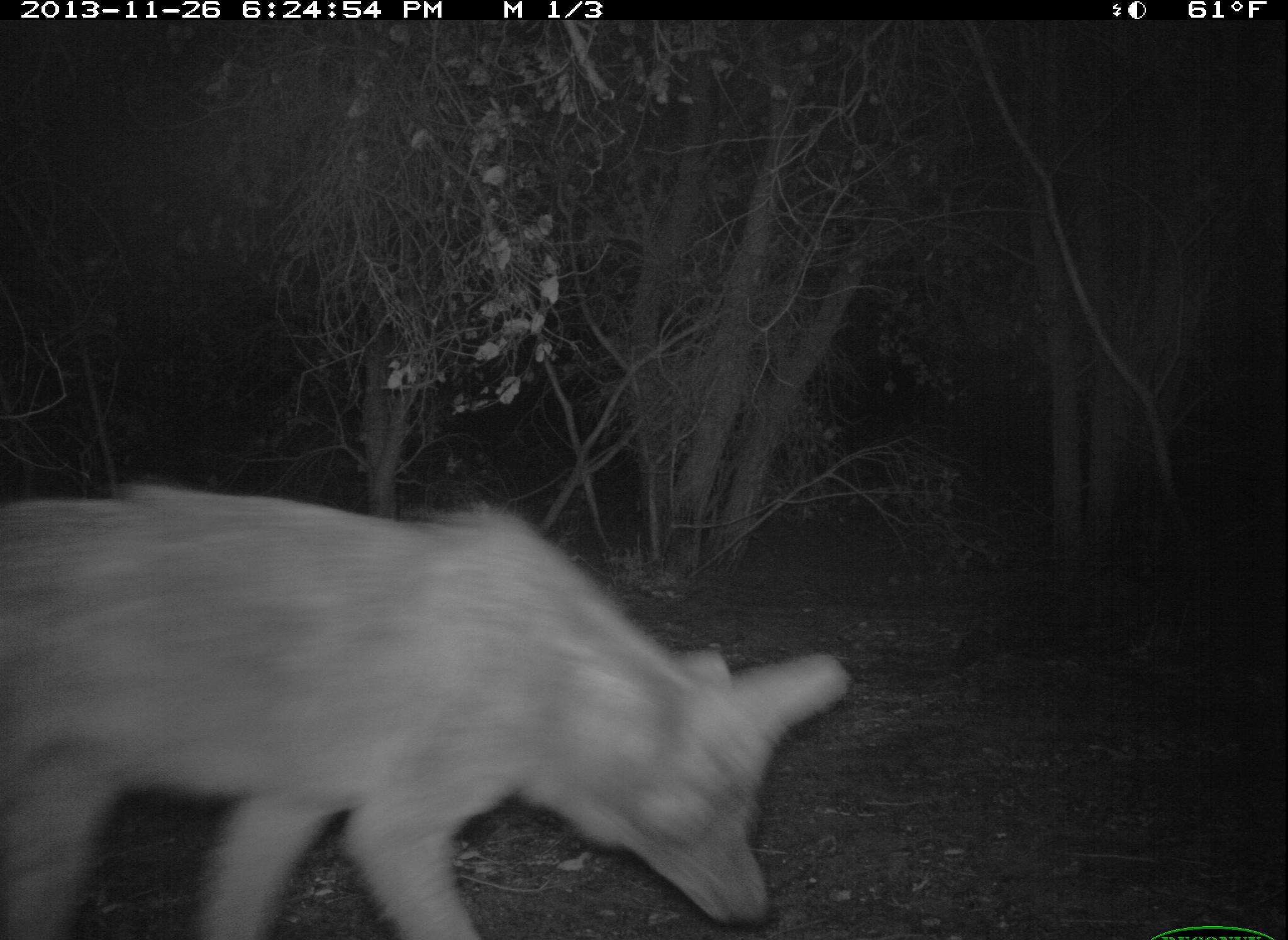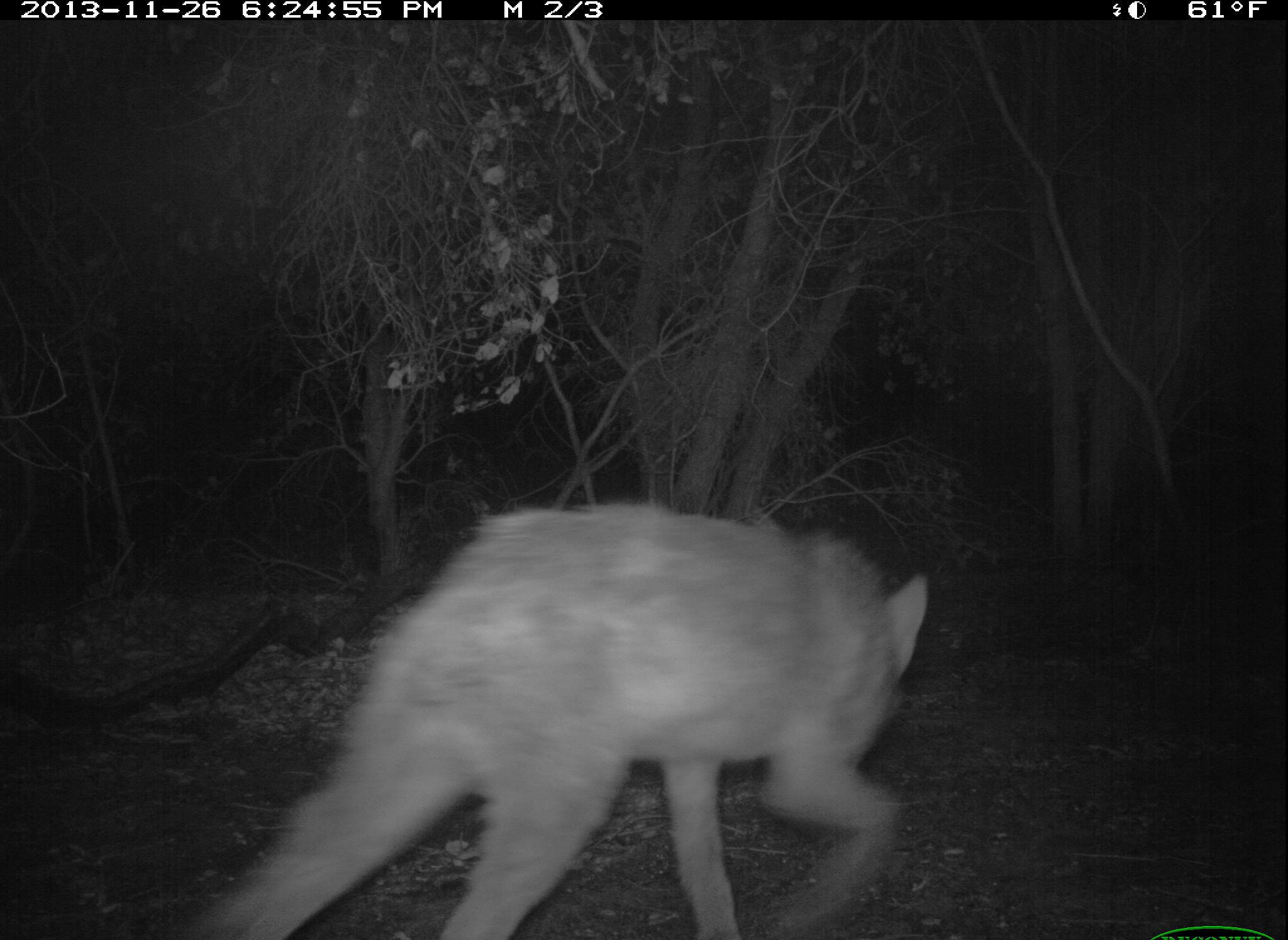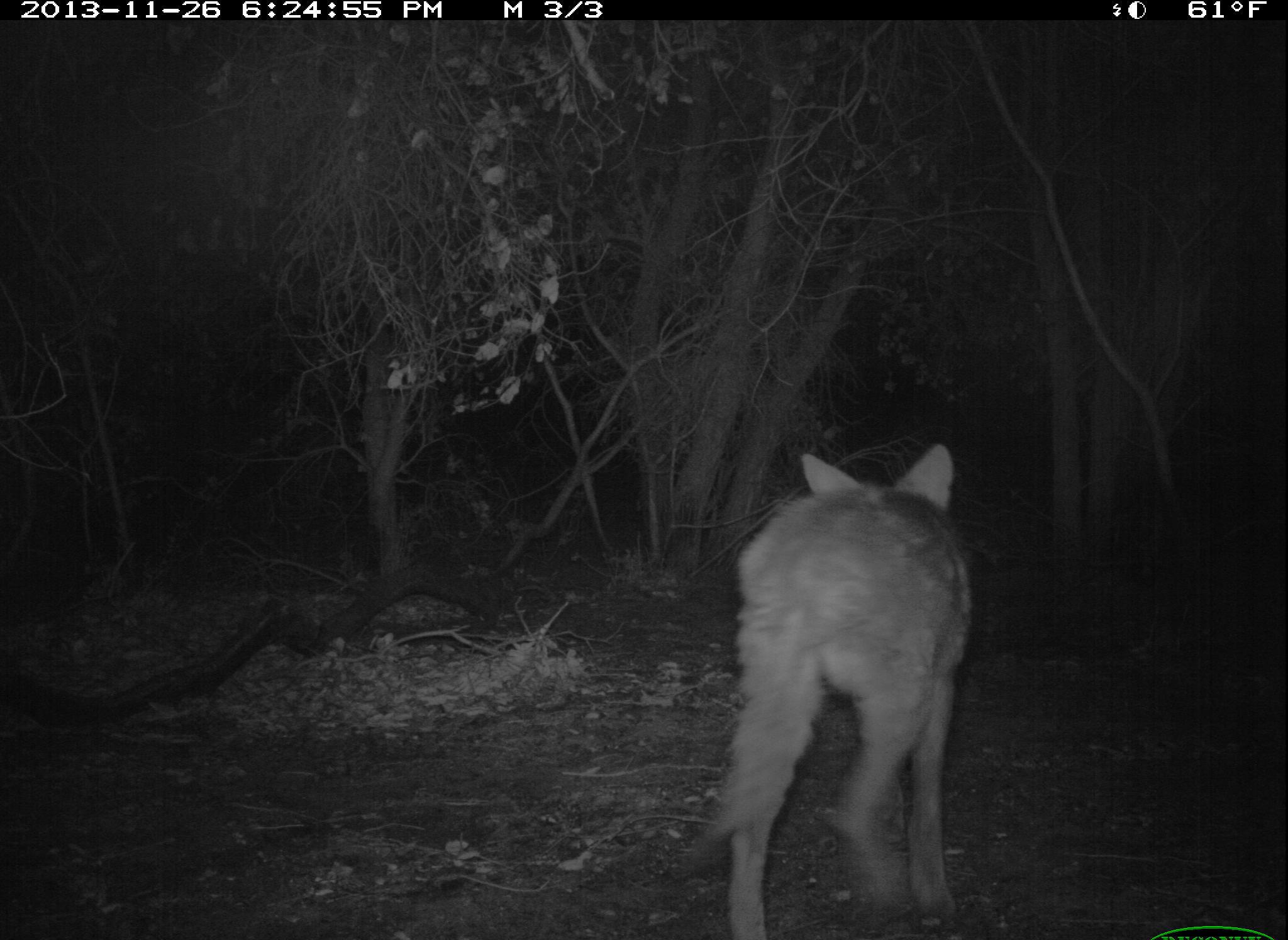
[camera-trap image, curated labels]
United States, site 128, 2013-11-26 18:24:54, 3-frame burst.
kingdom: Animalia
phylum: Chordata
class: Mammalia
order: Carnivora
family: Canidae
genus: Canis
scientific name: Canis latrans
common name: coyote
Coyote (Canis latrans).